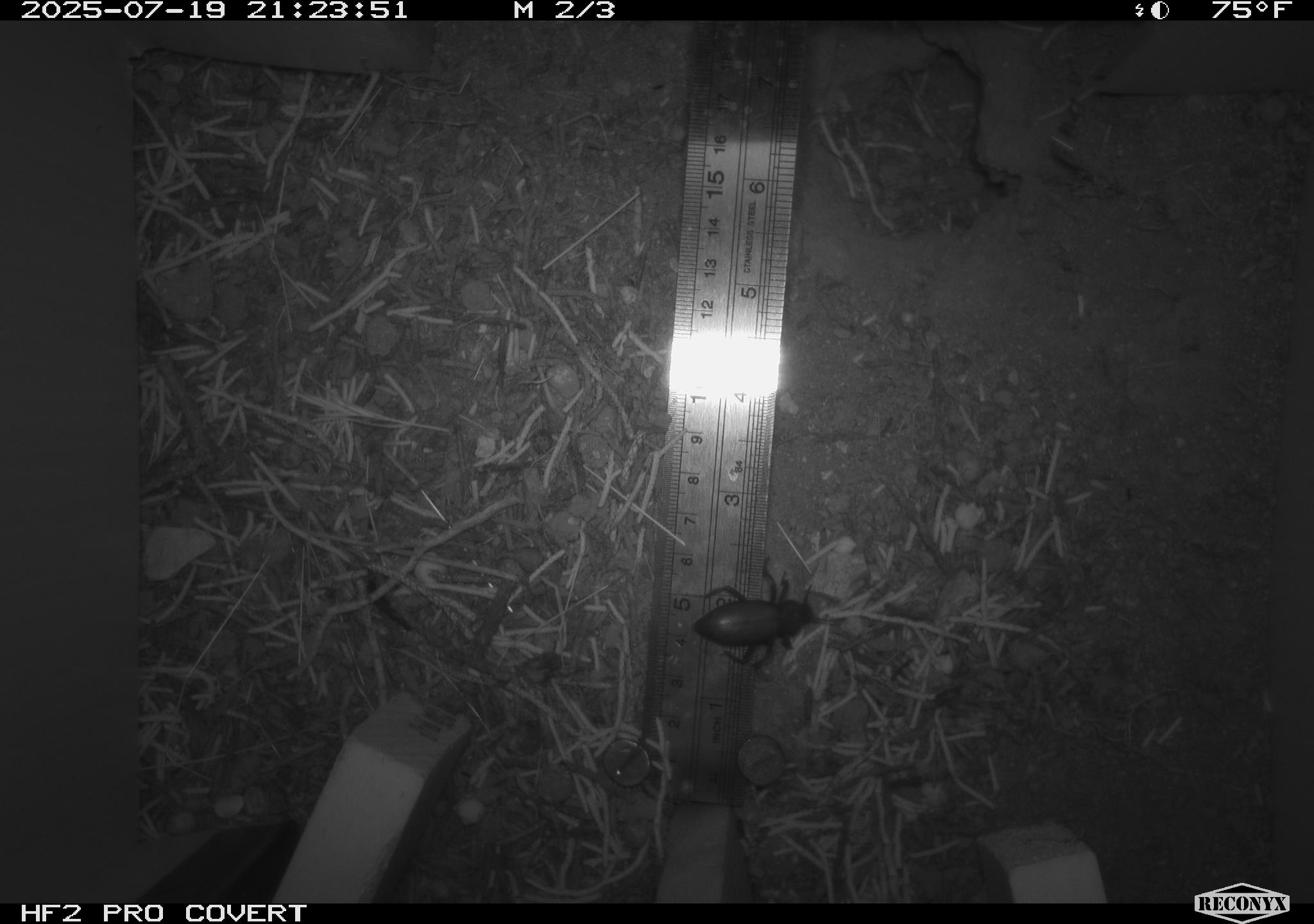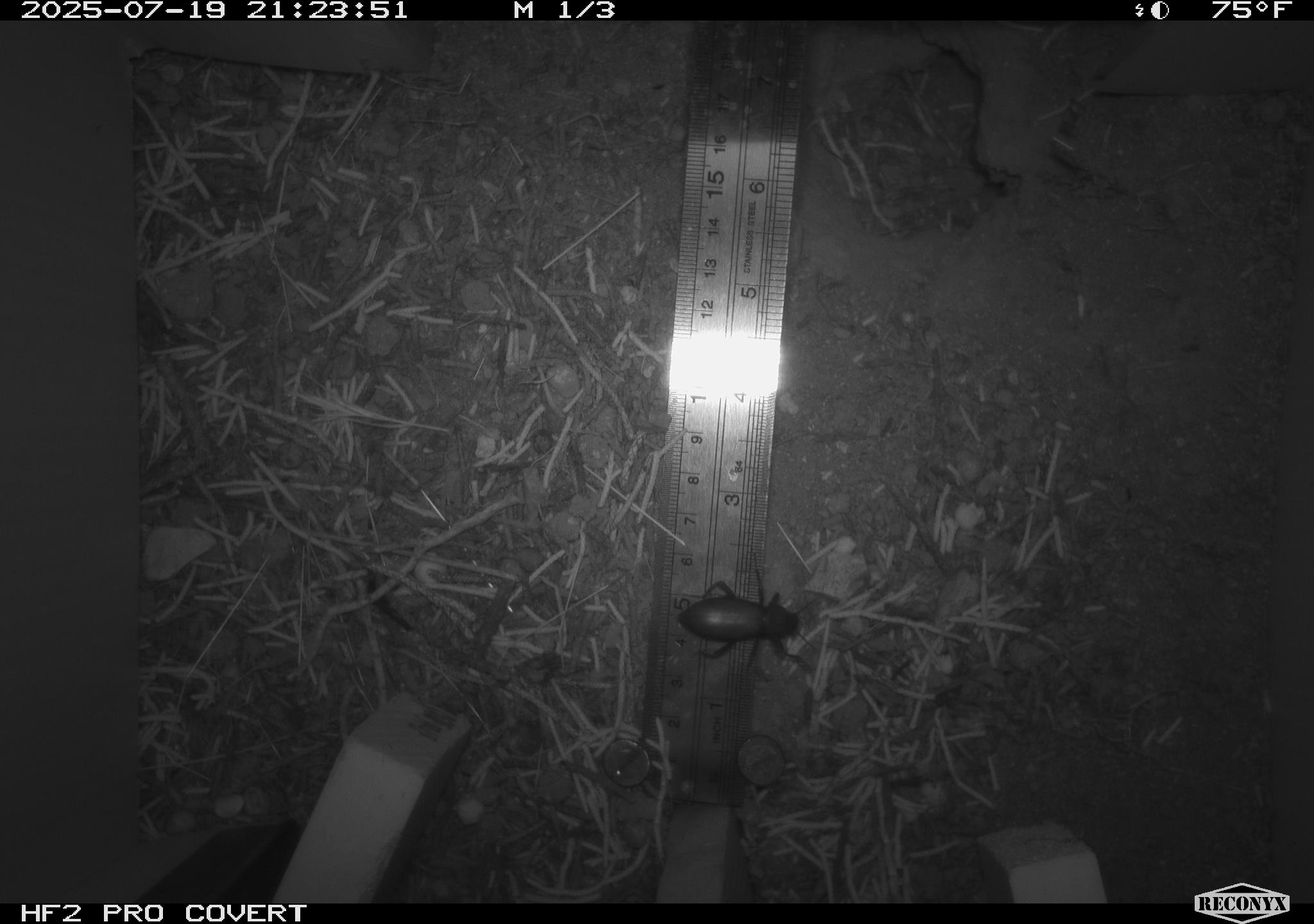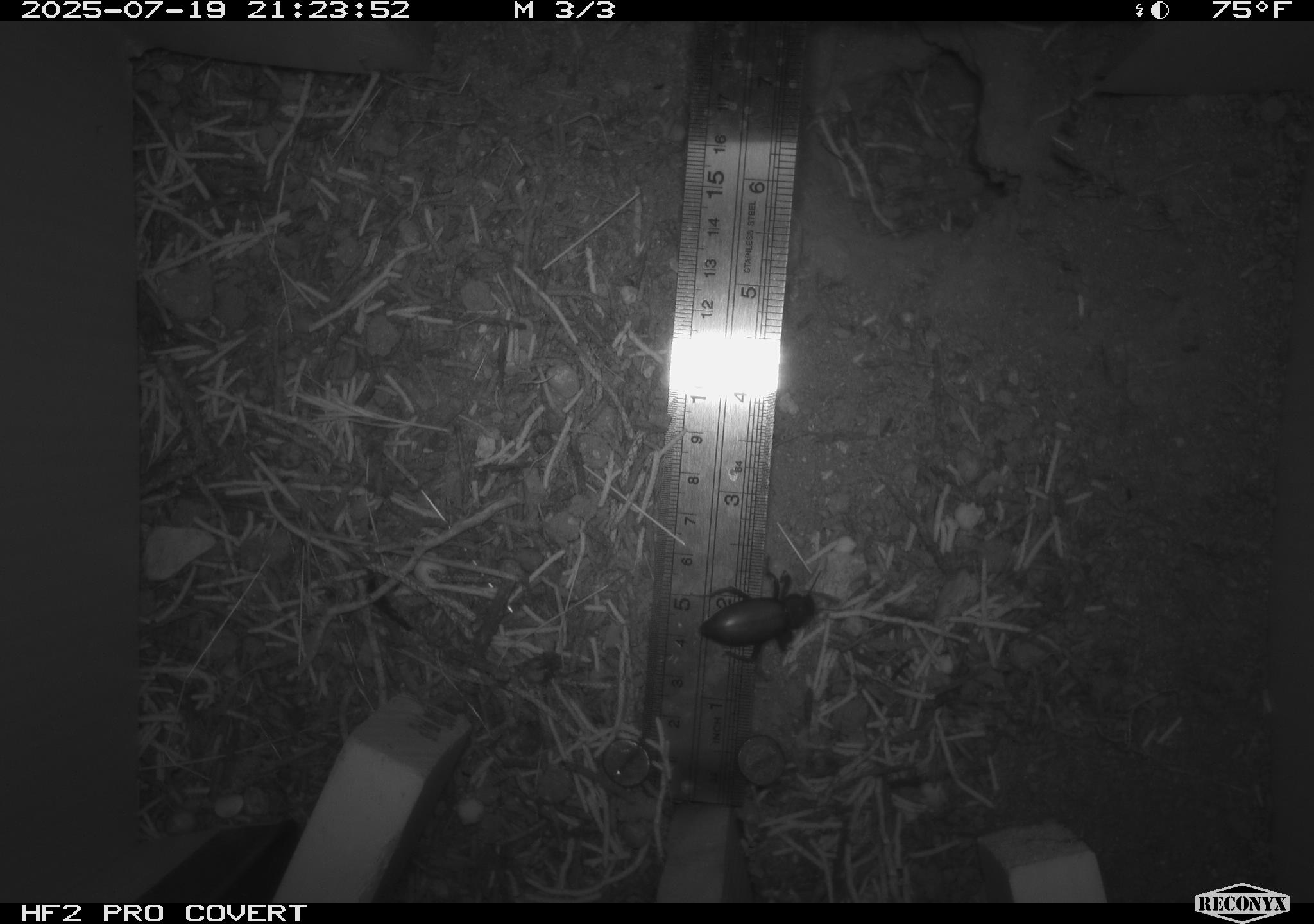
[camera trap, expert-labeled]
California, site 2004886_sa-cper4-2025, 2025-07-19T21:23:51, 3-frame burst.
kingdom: Animalia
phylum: Arthropoda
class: Insecta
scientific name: Insecta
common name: insect